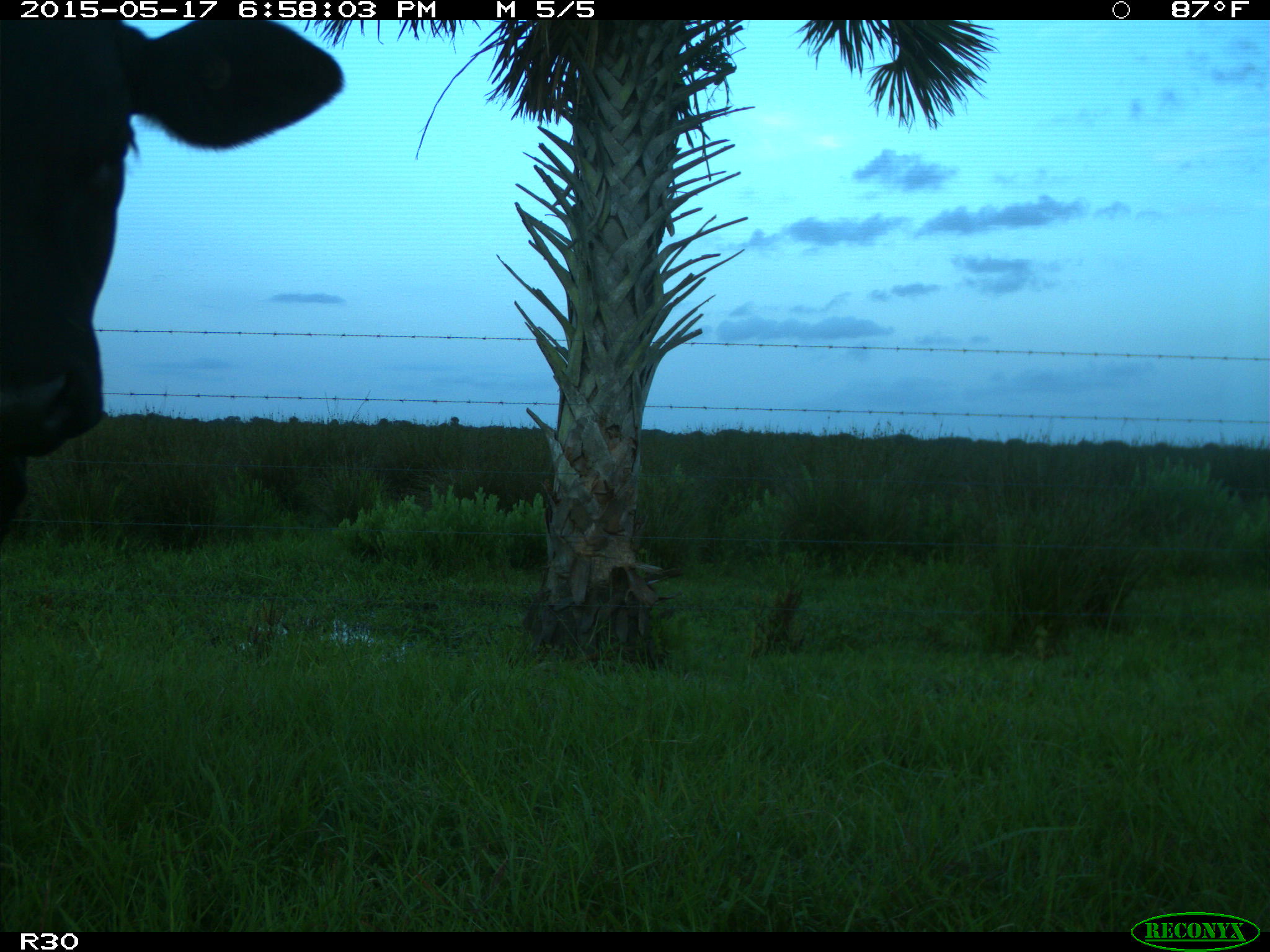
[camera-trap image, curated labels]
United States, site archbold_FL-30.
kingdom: Animalia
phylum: Chordata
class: Mammalia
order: Artiodactyla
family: Bovidae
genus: Bos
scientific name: Bos taurus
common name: domestic cow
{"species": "Bos taurus (domestic cow)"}